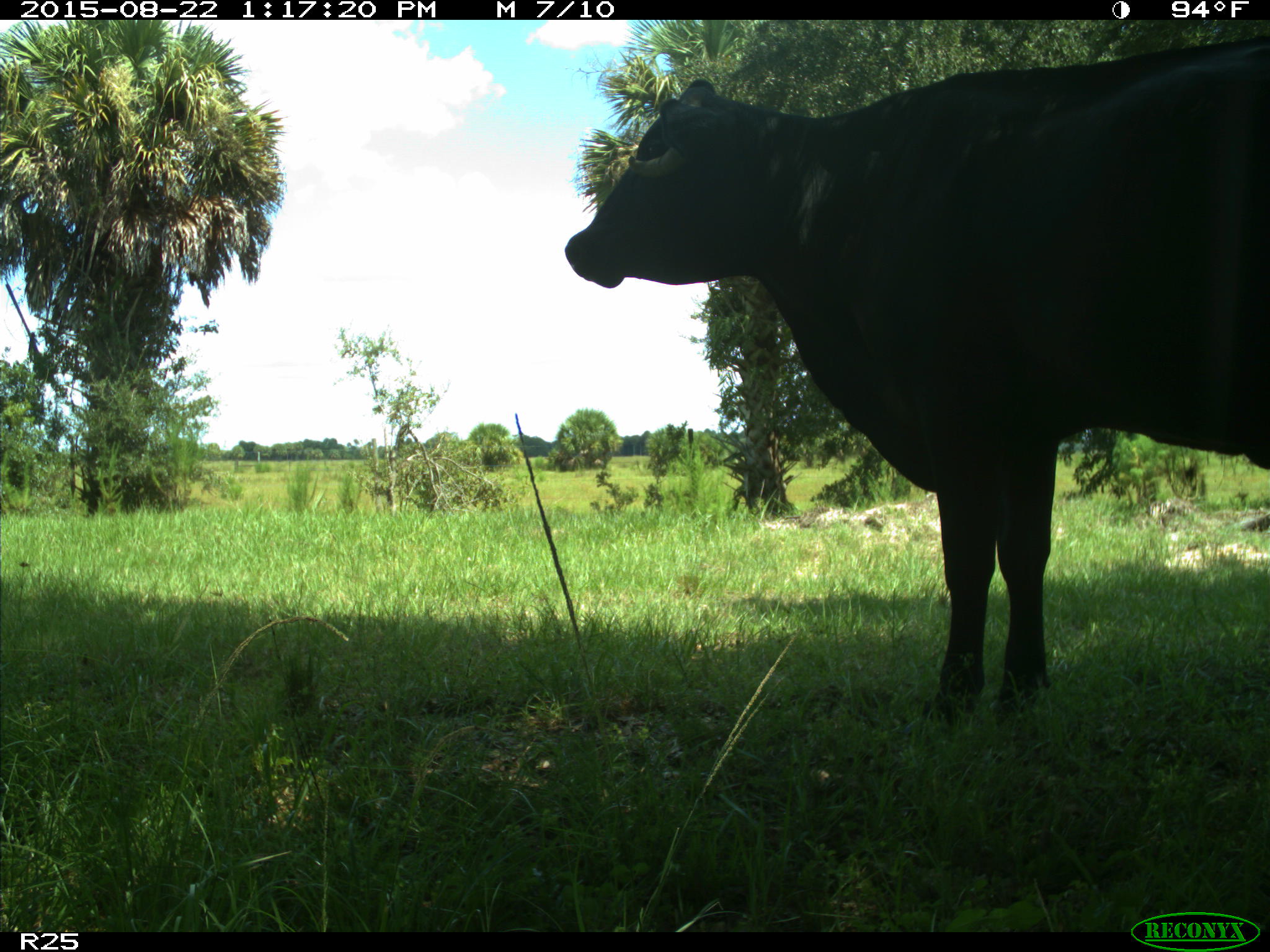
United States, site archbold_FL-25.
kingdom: Animalia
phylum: Chordata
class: Mammalia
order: Artiodactyla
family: Bovidae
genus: Bos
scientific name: Bos taurus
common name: domestic cow